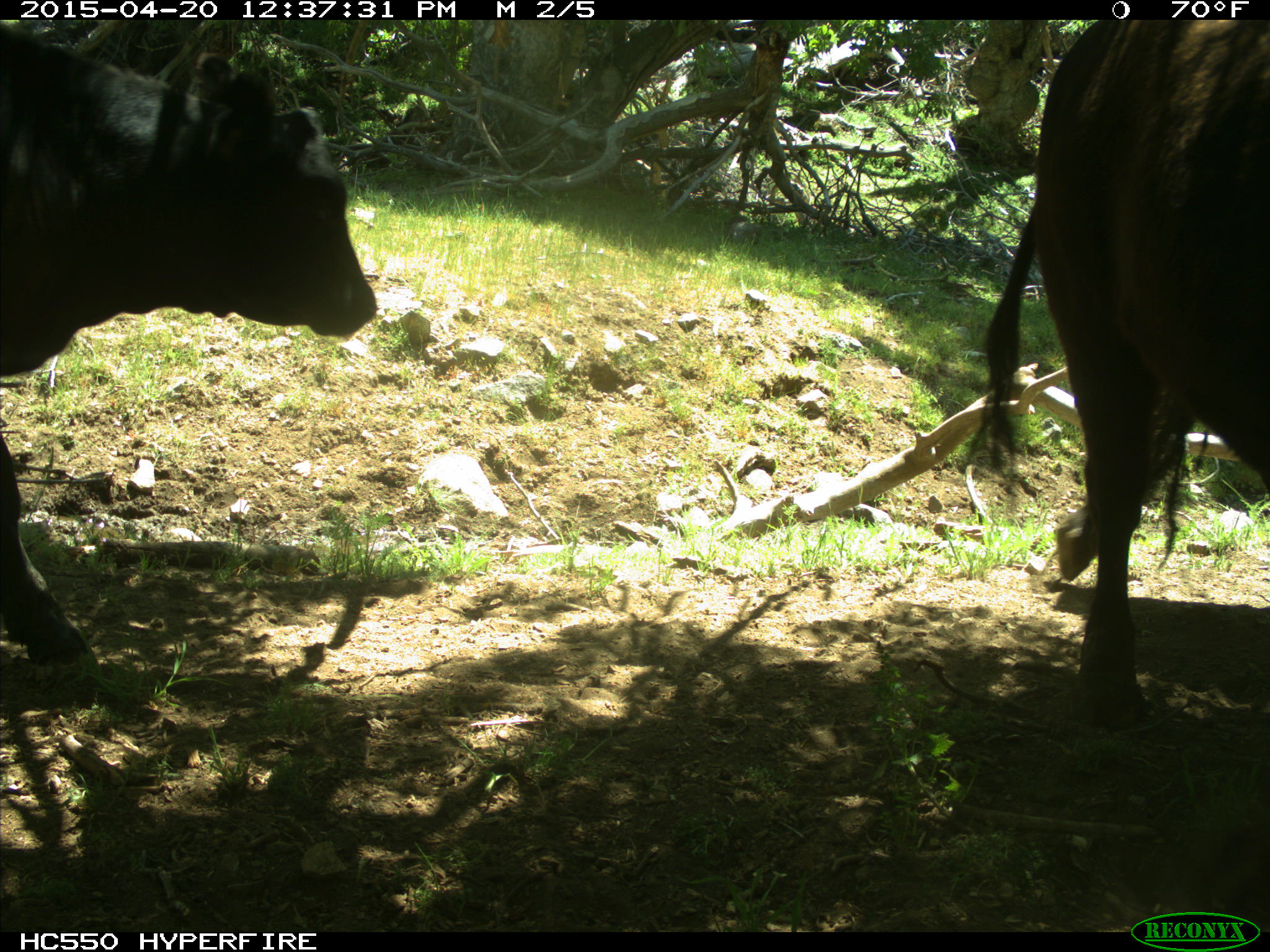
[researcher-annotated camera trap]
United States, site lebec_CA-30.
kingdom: Animalia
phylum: Chordata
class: Mammalia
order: Artiodactyla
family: Bovidae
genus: Bos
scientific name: Bos taurus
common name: domestic cow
Bos taurus (domestic cow).